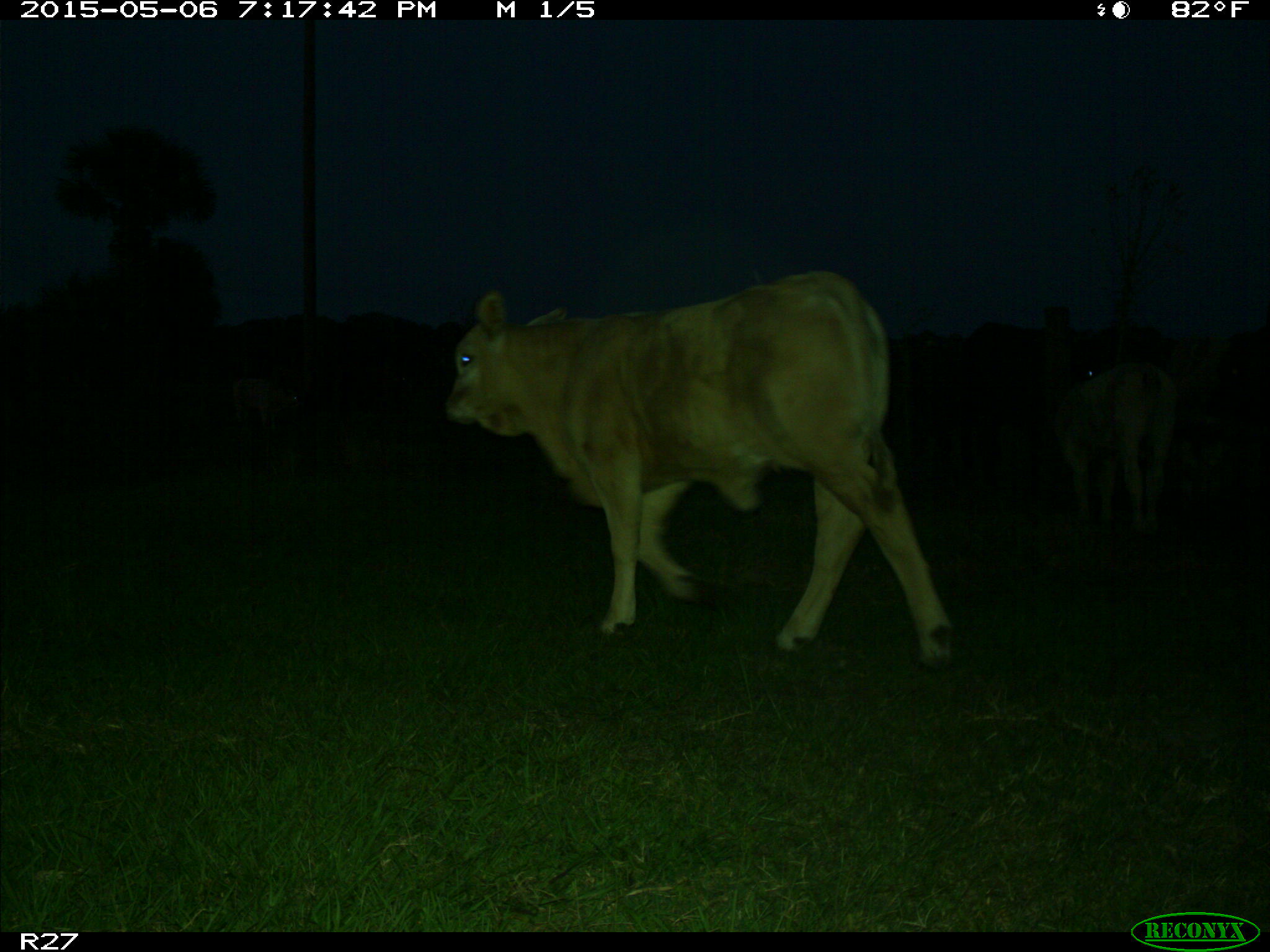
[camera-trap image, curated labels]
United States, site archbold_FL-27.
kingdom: Animalia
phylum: Chordata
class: Mammalia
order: Artiodactyla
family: Bovidae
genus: Bos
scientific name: Bos taurus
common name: domestic cow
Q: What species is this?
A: Bos taurus (domestic cow).